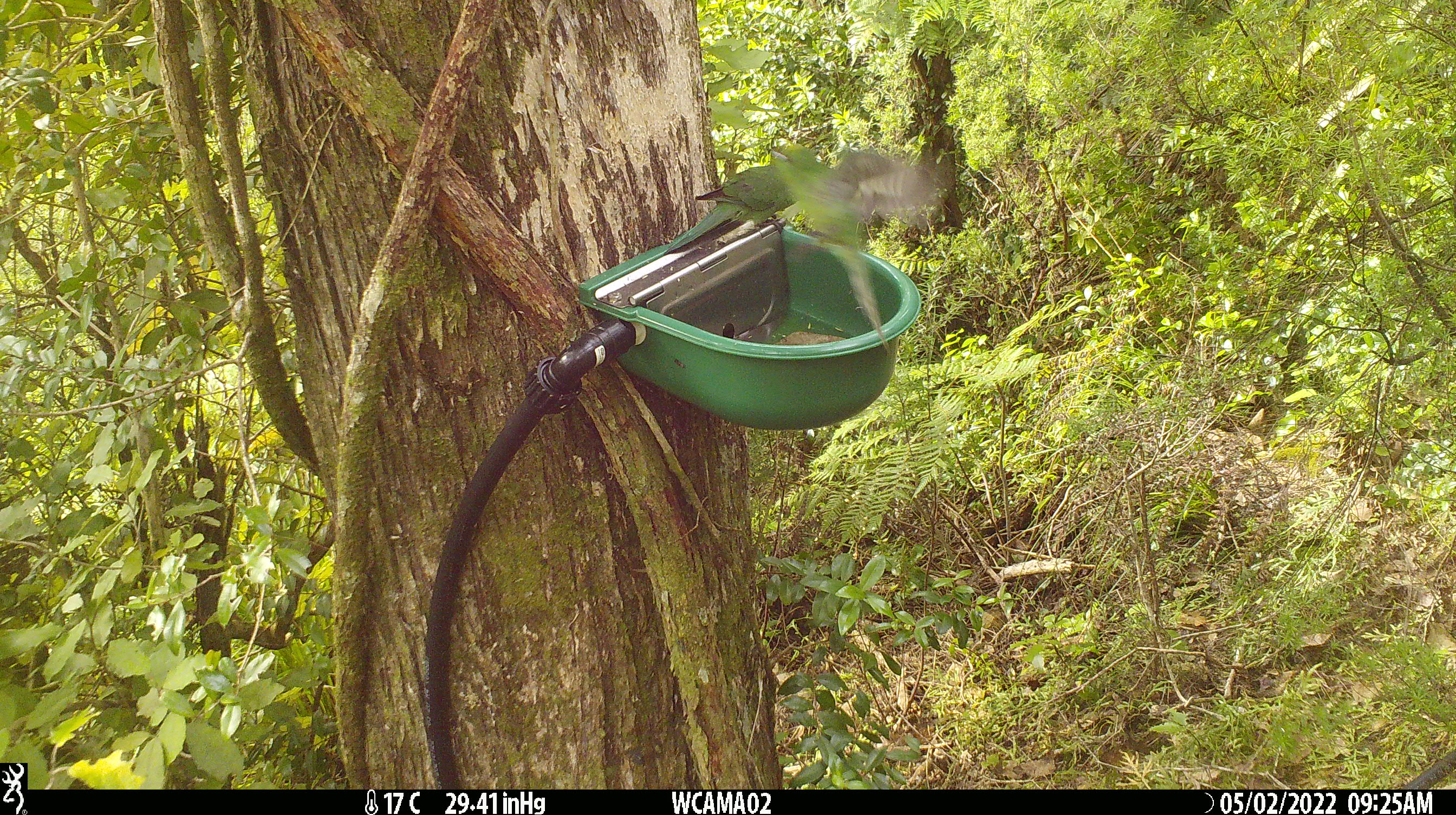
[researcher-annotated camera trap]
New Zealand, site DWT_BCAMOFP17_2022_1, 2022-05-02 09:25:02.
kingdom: Animalia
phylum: Chordata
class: Aves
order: Psittaciformes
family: Psittaculidae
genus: Cyanoramphus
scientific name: Cyanoramphus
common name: parakeet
Parakeet (Cyanoramphus).